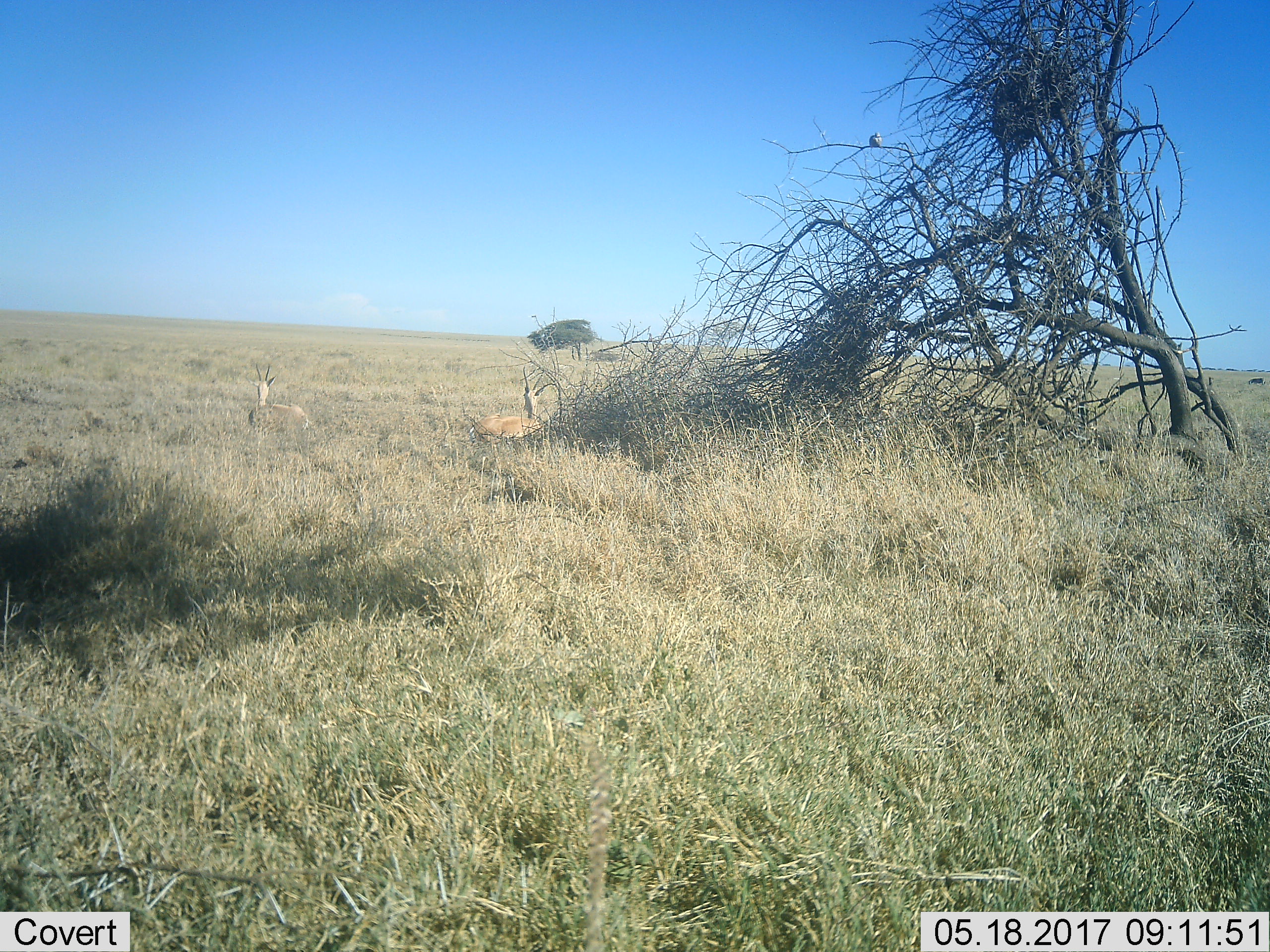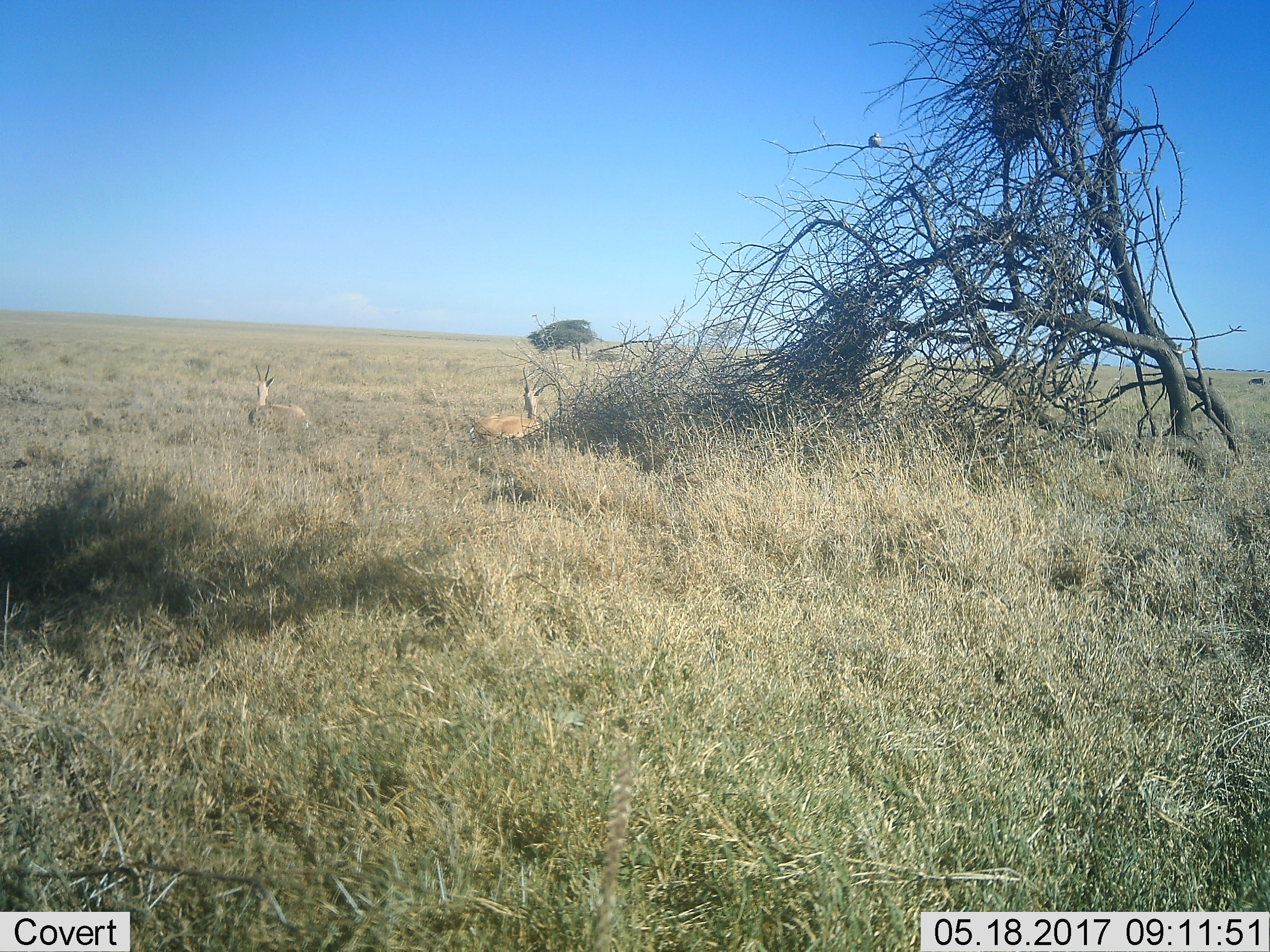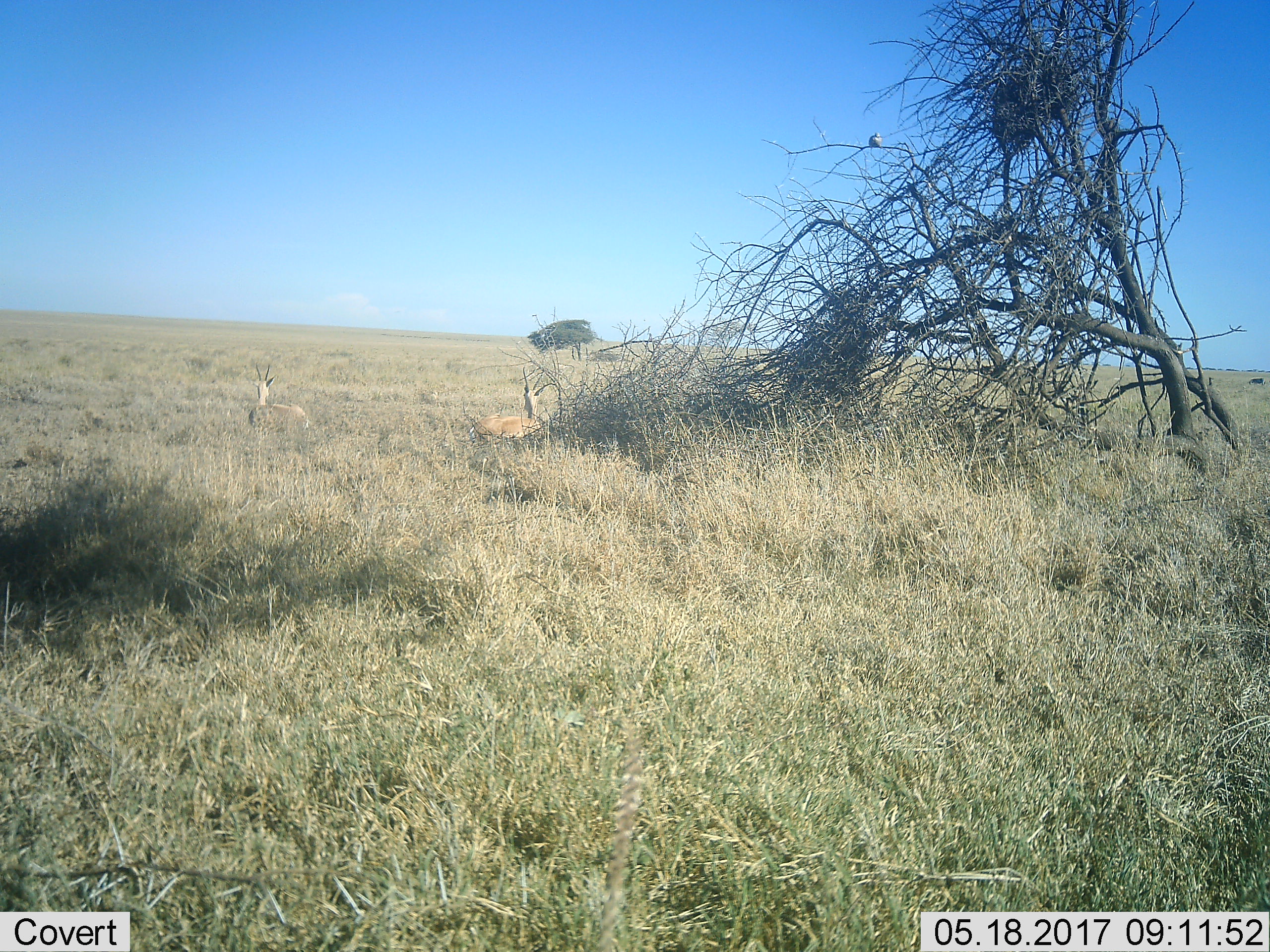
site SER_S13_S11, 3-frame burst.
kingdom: Animalia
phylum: Chordata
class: Mammalia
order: Artiodactyla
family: Bovidae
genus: Nanger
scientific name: Nanger granti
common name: grant's gazelle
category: gazellegrants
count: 2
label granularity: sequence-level